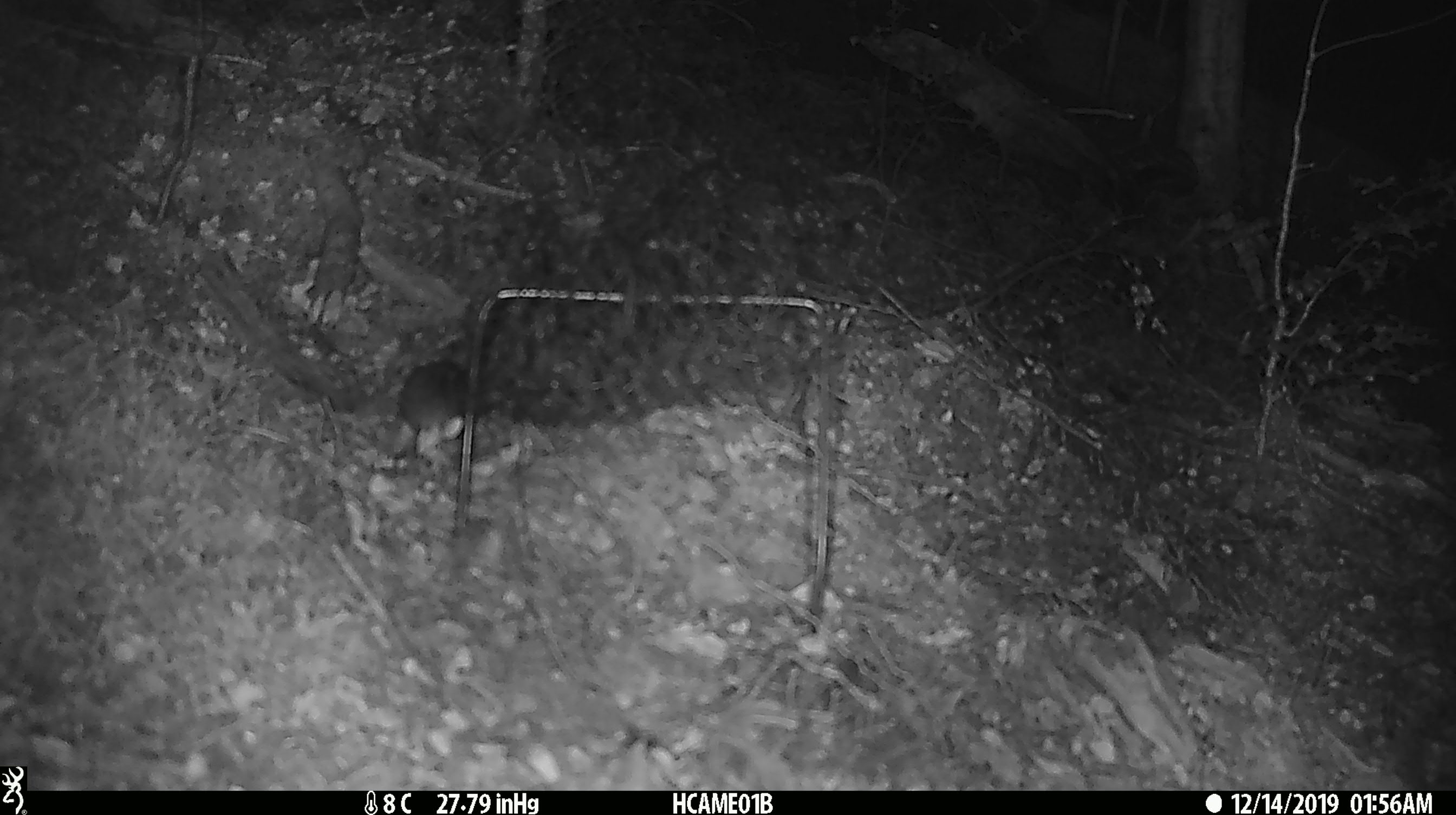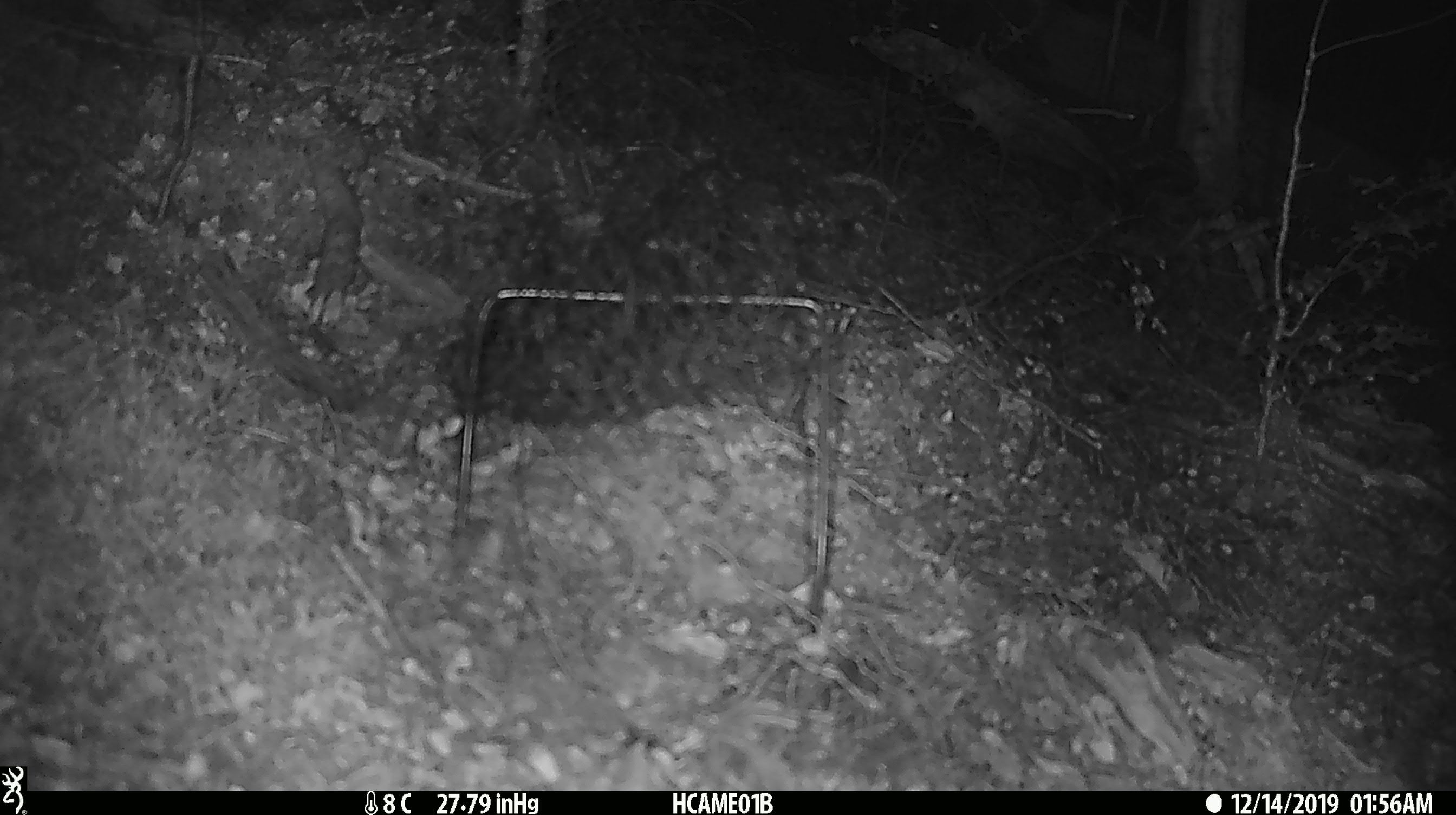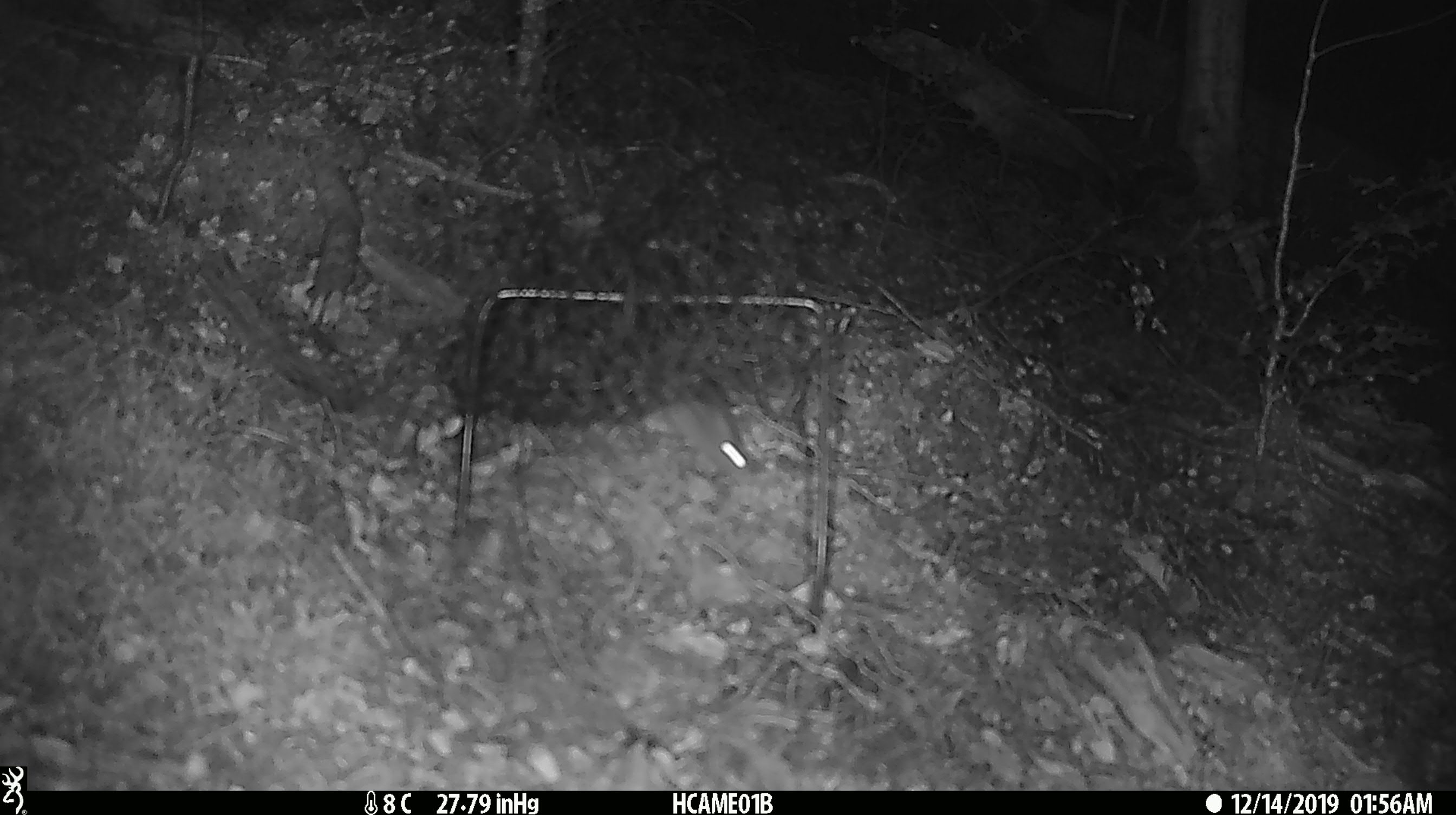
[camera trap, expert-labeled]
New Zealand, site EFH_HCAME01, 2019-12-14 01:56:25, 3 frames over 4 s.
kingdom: Animalia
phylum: Chordata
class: Mammalia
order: Rodentia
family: Muridae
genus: Mus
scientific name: Mus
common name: mouse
Mouse (Mus).